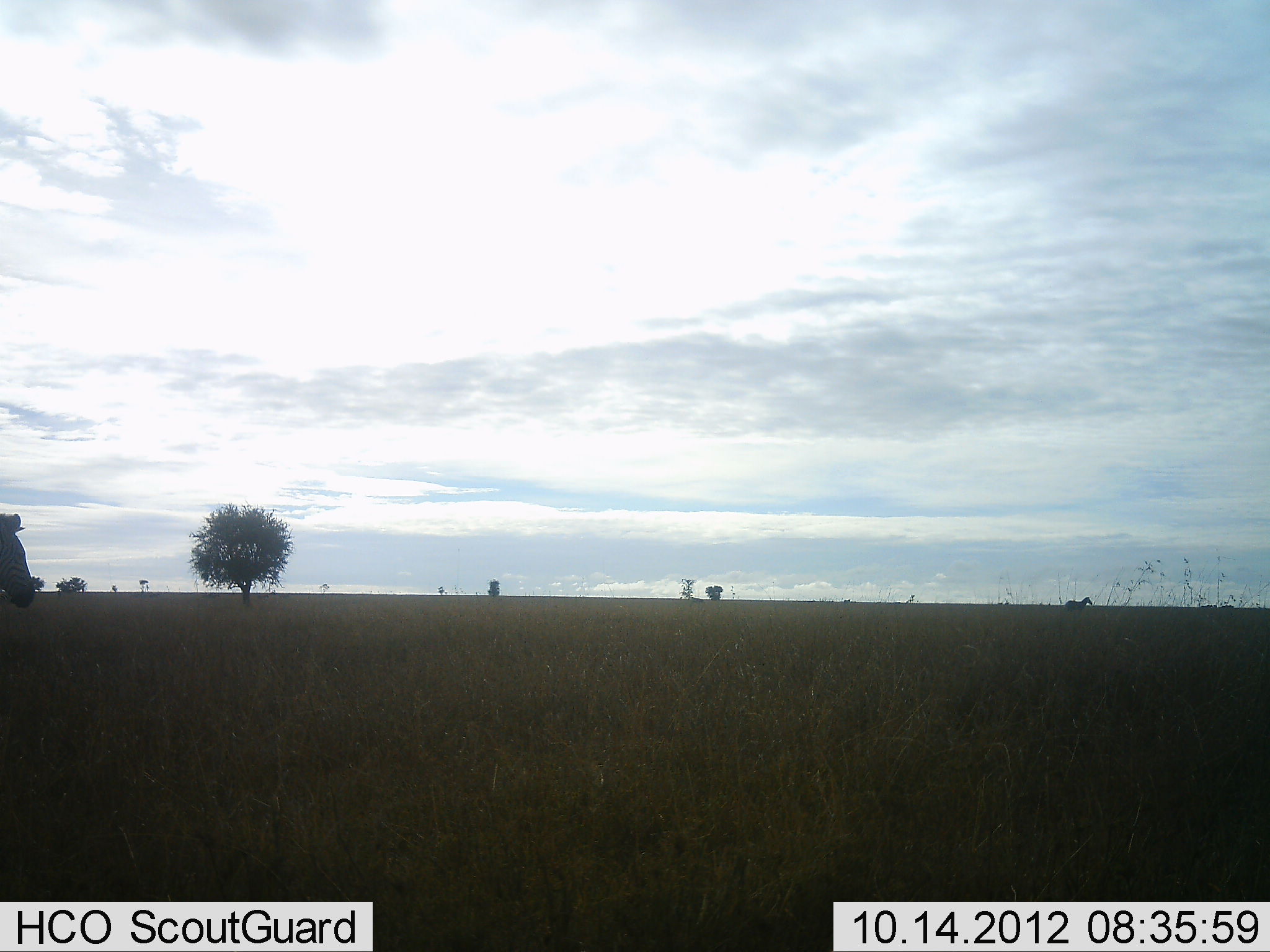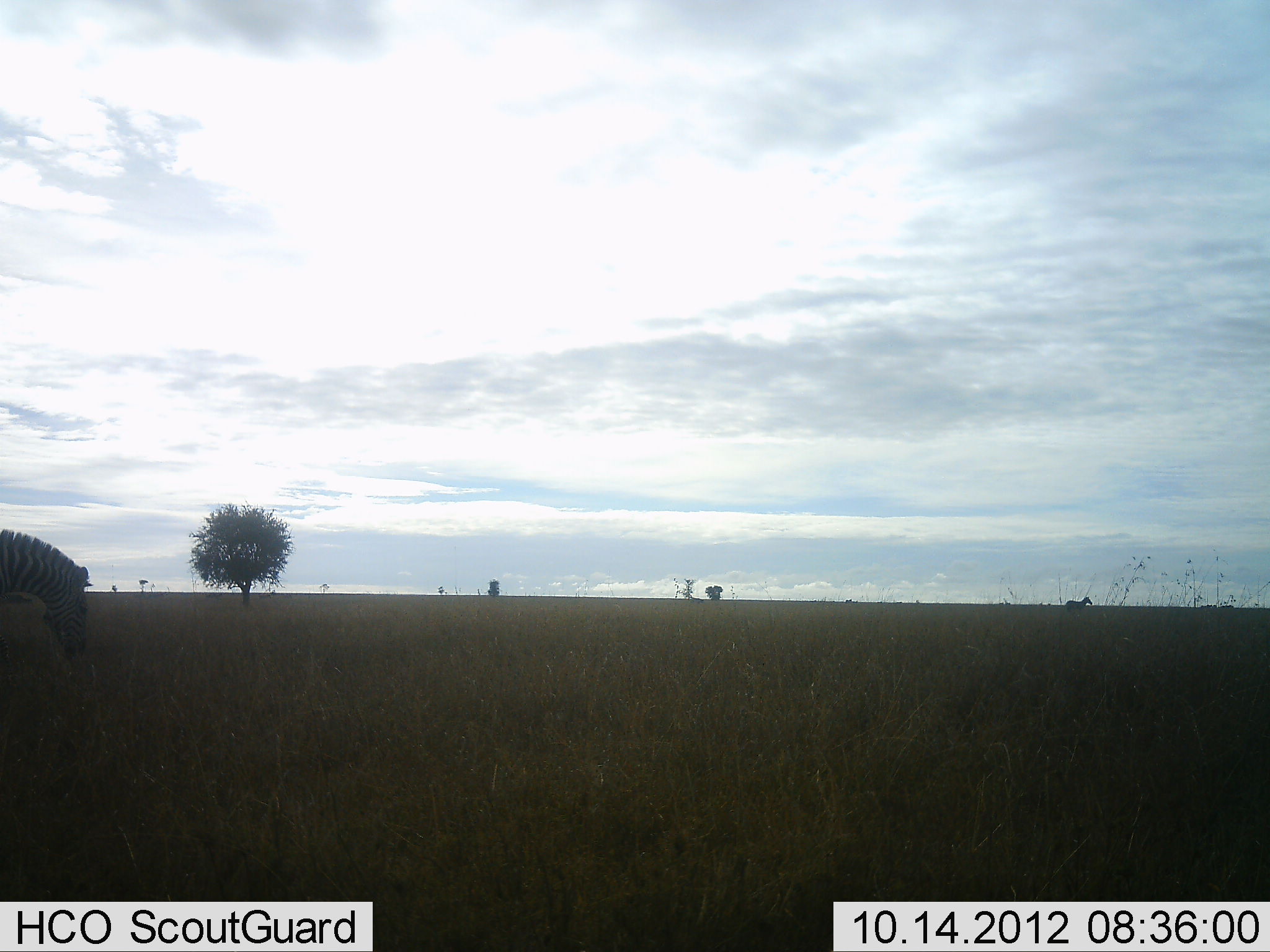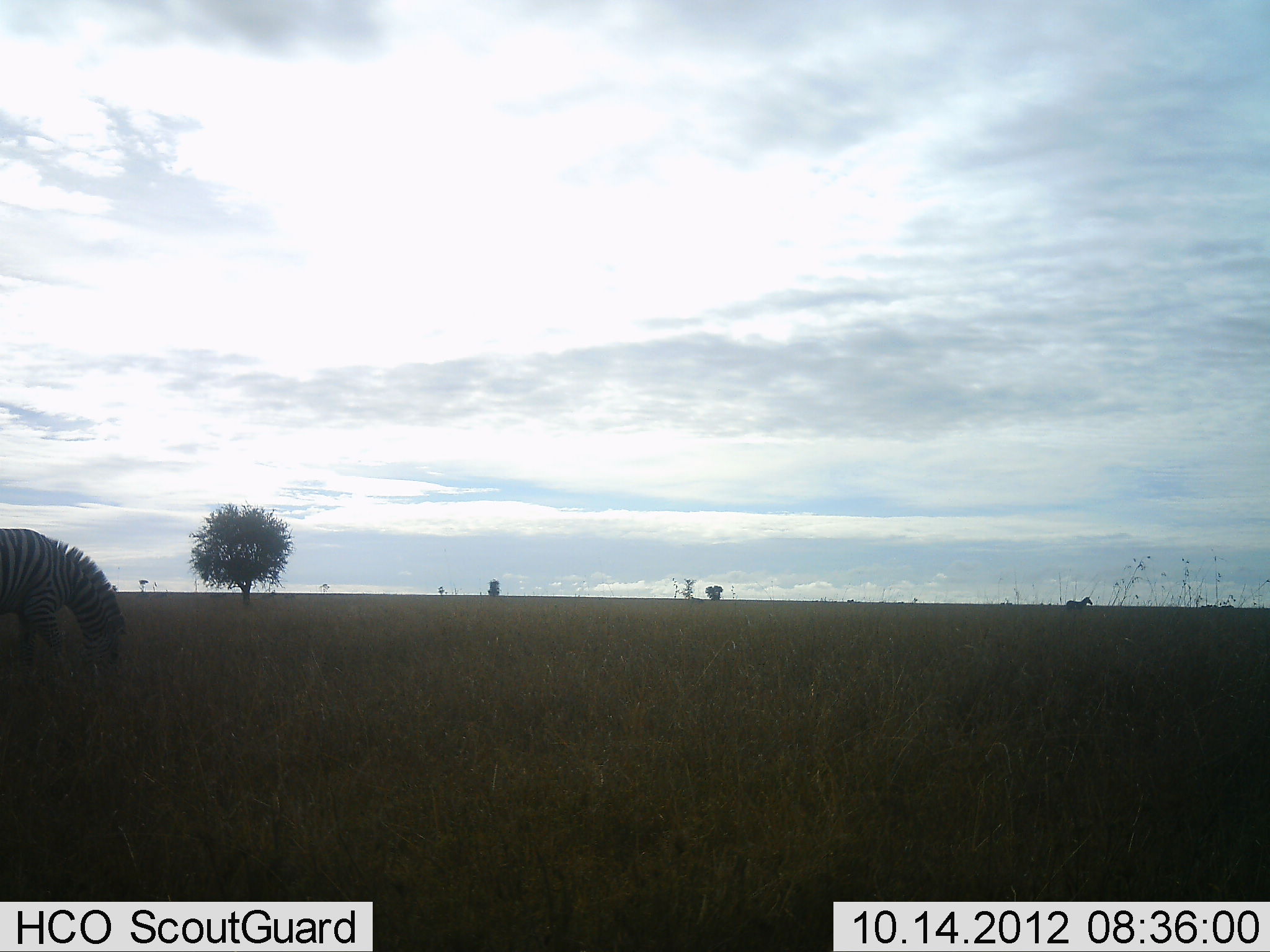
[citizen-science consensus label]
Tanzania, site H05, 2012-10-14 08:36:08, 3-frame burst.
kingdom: Animalia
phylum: Chordata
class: Mammalia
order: Perissodactyla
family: Equidae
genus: Equus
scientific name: Equus quagga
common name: plains zebra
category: zebra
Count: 2.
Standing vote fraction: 50%.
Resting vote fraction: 0%.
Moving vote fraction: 50%.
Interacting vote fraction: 0%.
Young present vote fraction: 0%.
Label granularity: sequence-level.